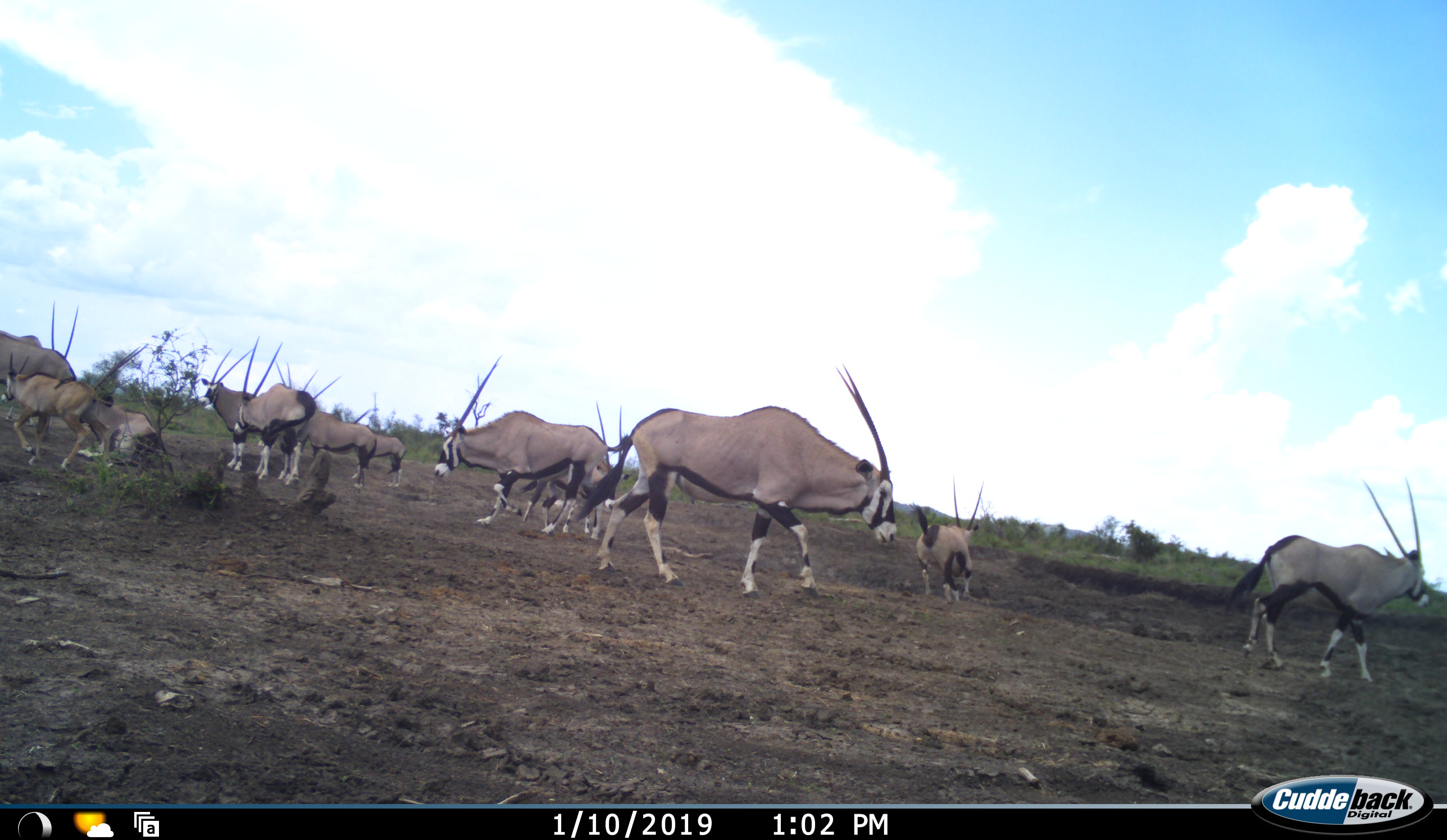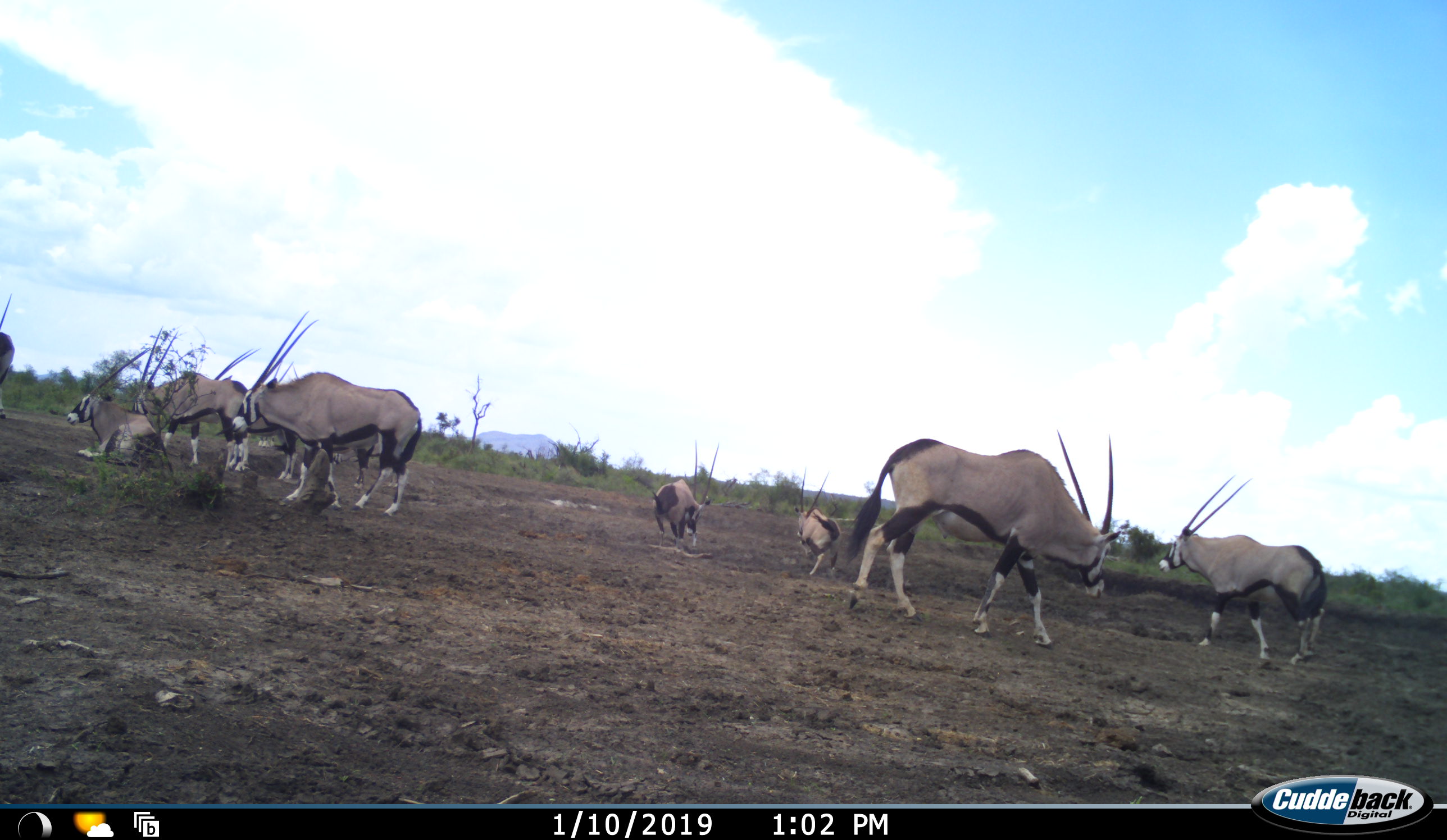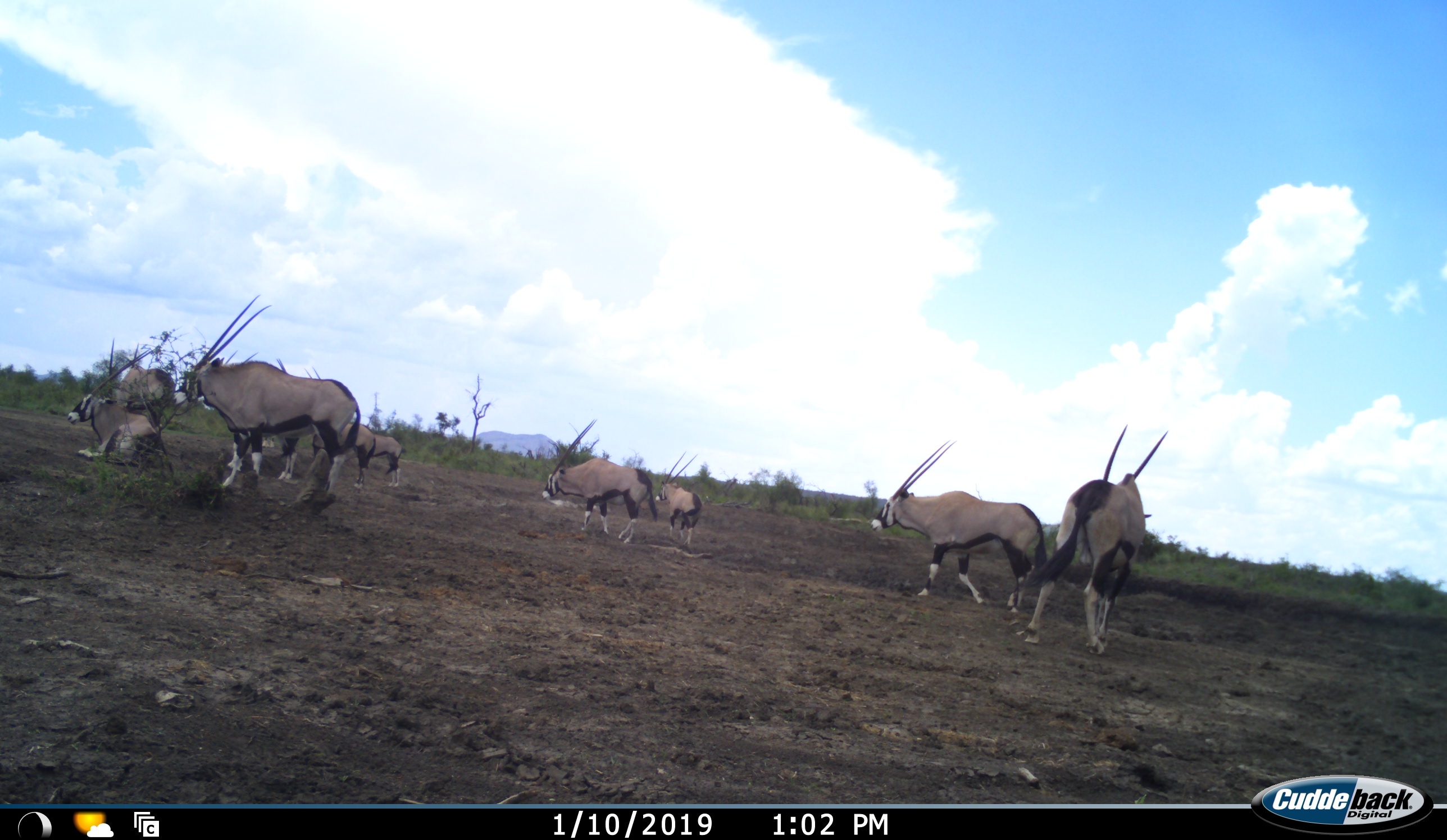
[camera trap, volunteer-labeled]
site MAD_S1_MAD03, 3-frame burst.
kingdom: Animalia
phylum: Chordata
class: Mammalia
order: Artiodactyla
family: Bovidae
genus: Oryx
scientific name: Oryx gazella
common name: gemsbok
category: oryx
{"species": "oryx (gemsbok) (Oryx gazella)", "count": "11-50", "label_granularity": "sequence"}